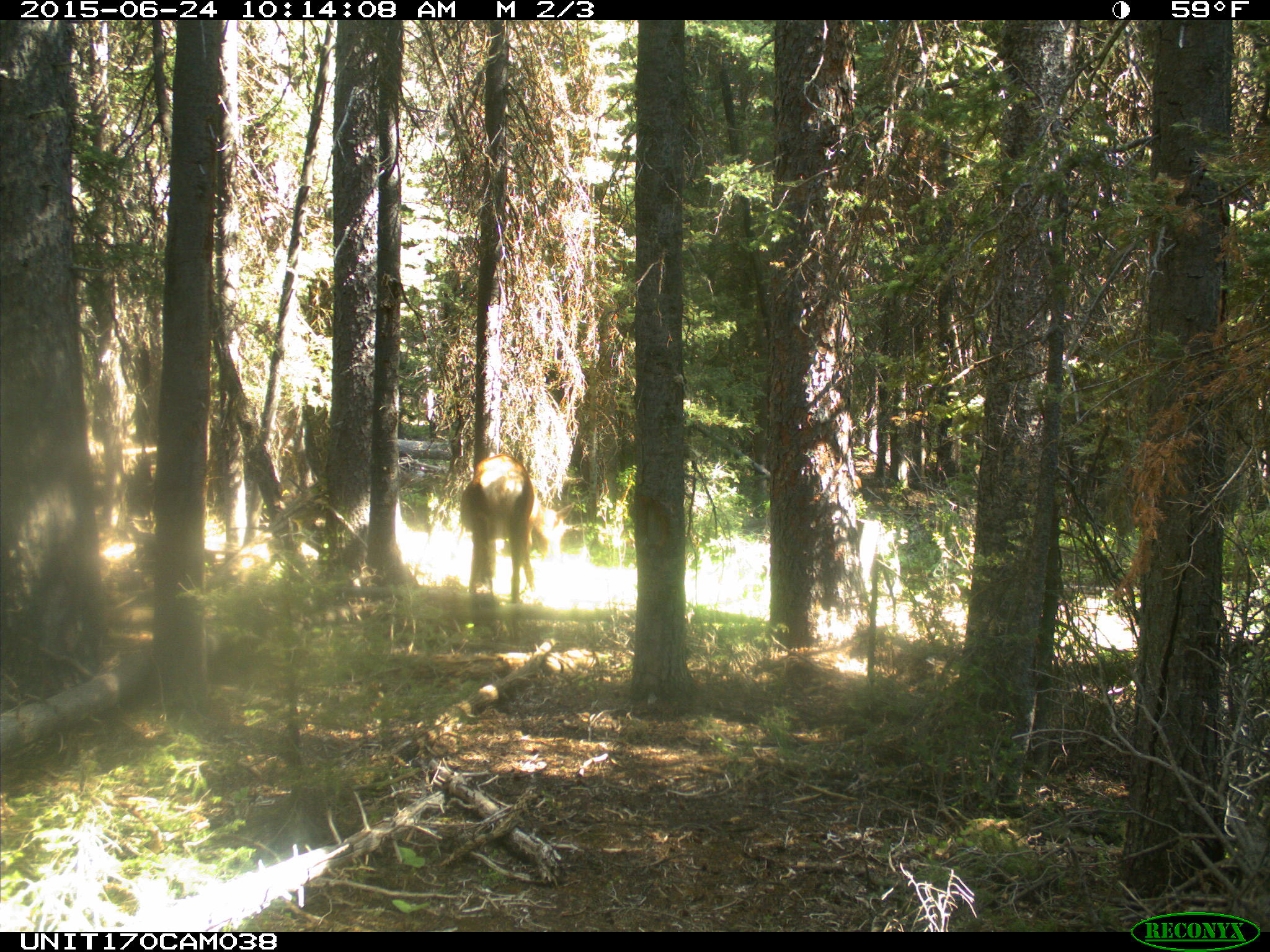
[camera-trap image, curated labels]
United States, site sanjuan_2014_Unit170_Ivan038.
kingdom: Animalia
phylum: Chordata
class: Mammalia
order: Artiodactyla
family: Cervidae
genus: Cervus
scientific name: Cervus elaphus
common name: red deer